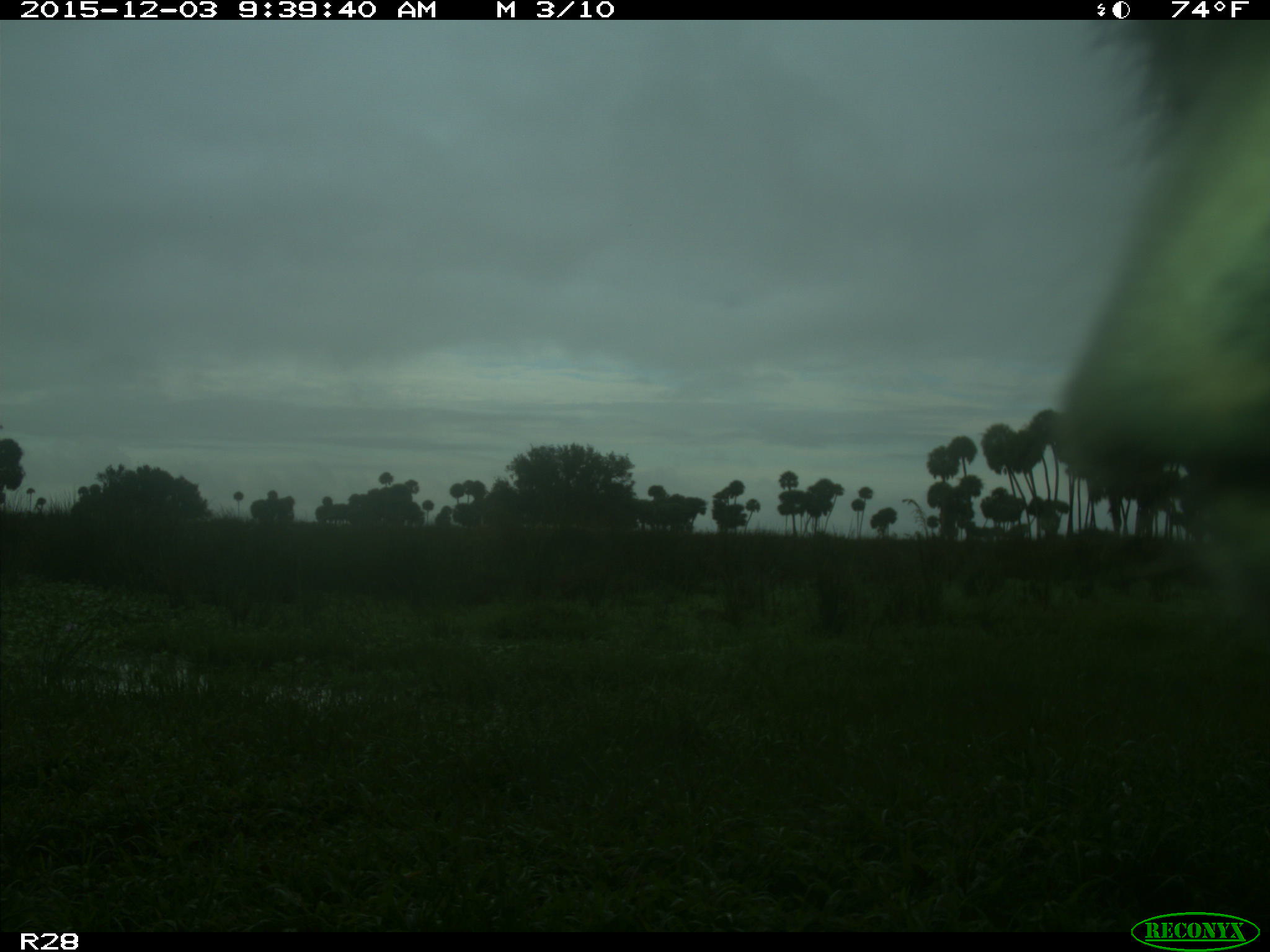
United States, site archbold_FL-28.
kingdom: Animalia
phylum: Chordata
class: Mammalia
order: Artiodactyla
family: Bovidae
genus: Bos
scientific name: Bos taurus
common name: domestic cow